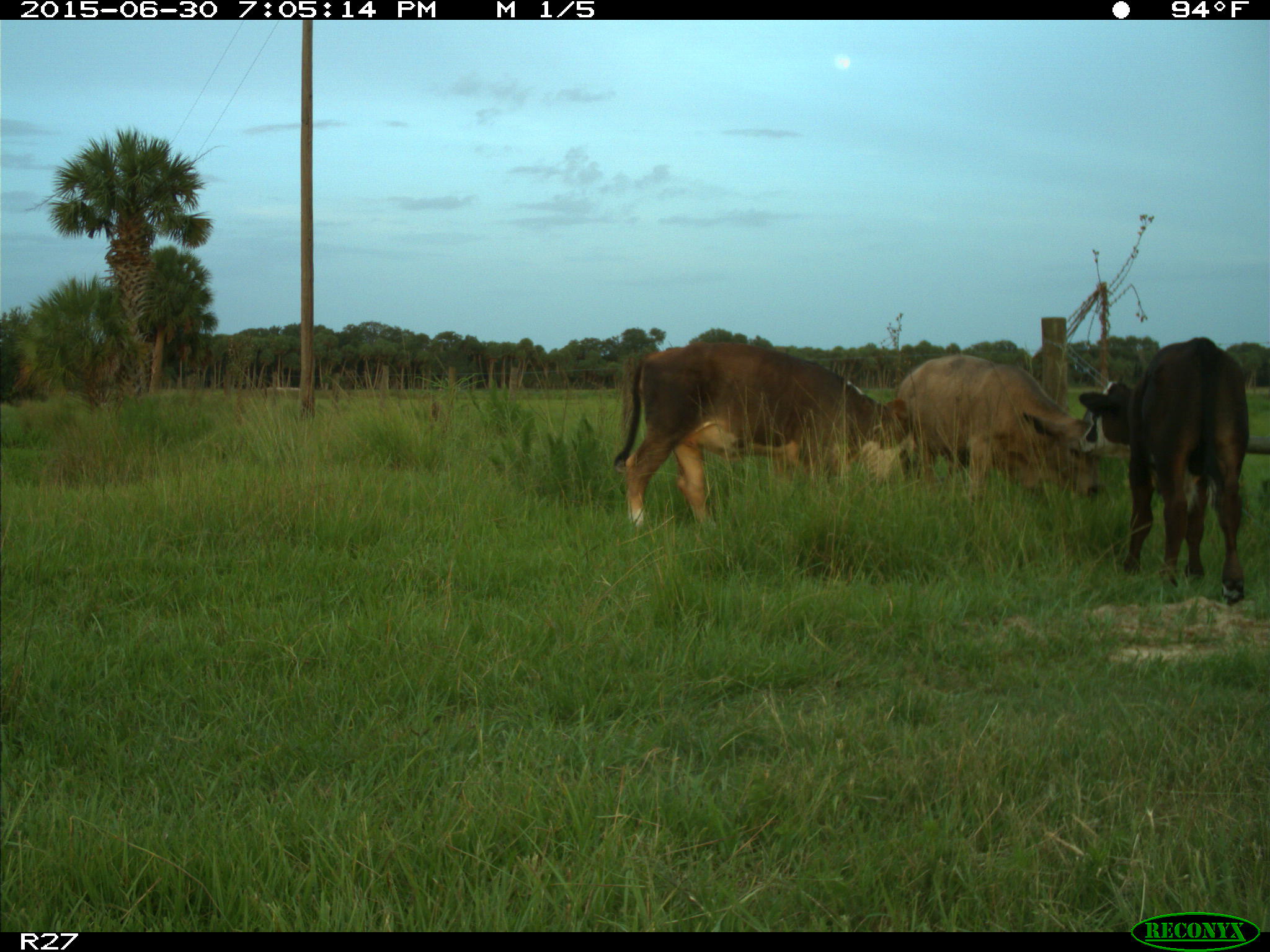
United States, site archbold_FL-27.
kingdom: Animalia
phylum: Chordata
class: Mammalia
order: Artiodactyla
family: Bovidae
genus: Bos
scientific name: Bos taurus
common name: domestic cow